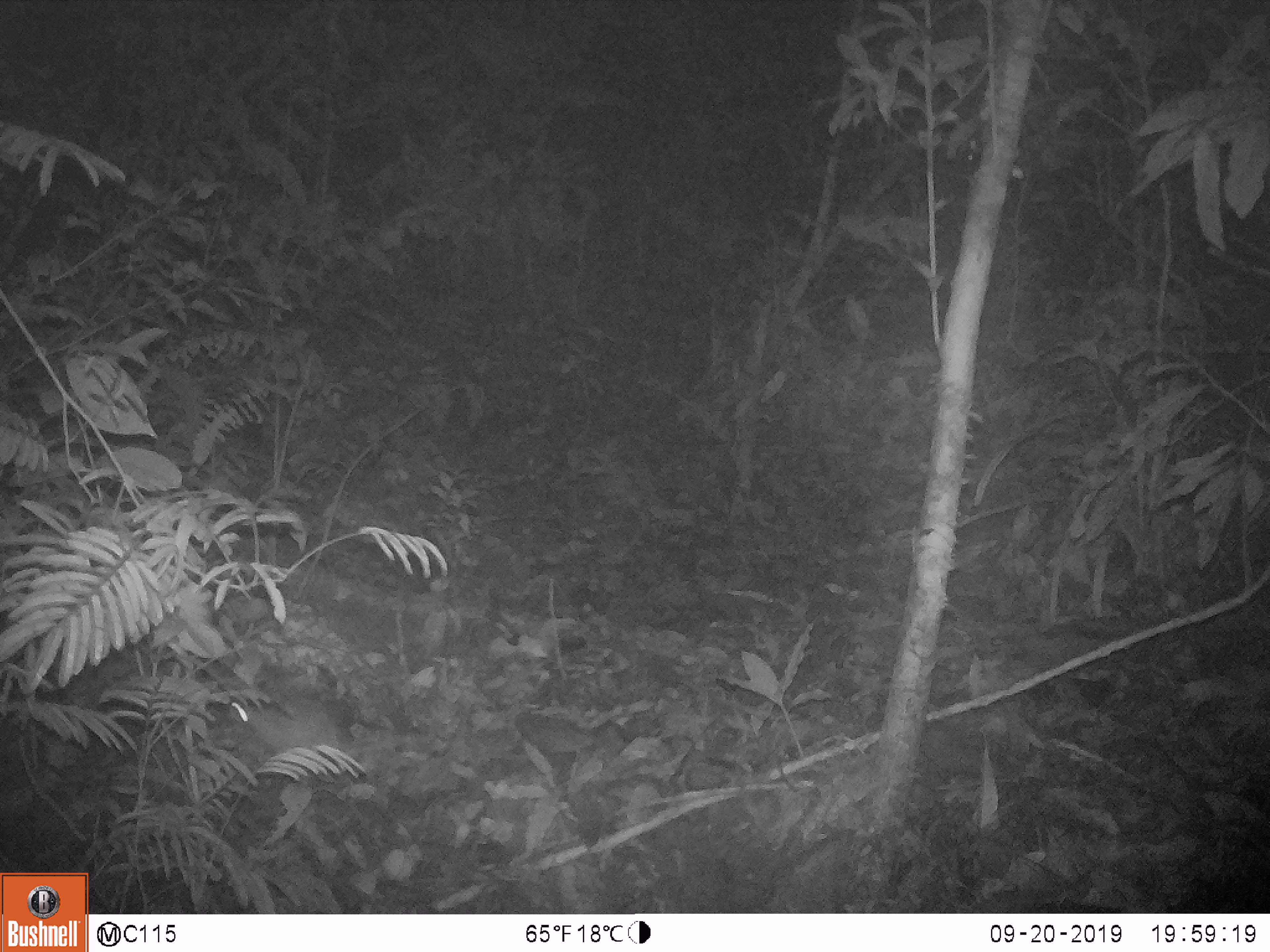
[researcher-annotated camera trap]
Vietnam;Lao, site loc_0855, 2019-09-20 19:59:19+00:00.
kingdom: Animalia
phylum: Chordata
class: Mammalia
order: Rodentia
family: Muridae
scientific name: Muridae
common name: old-world mice and rats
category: unidentified murid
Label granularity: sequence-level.